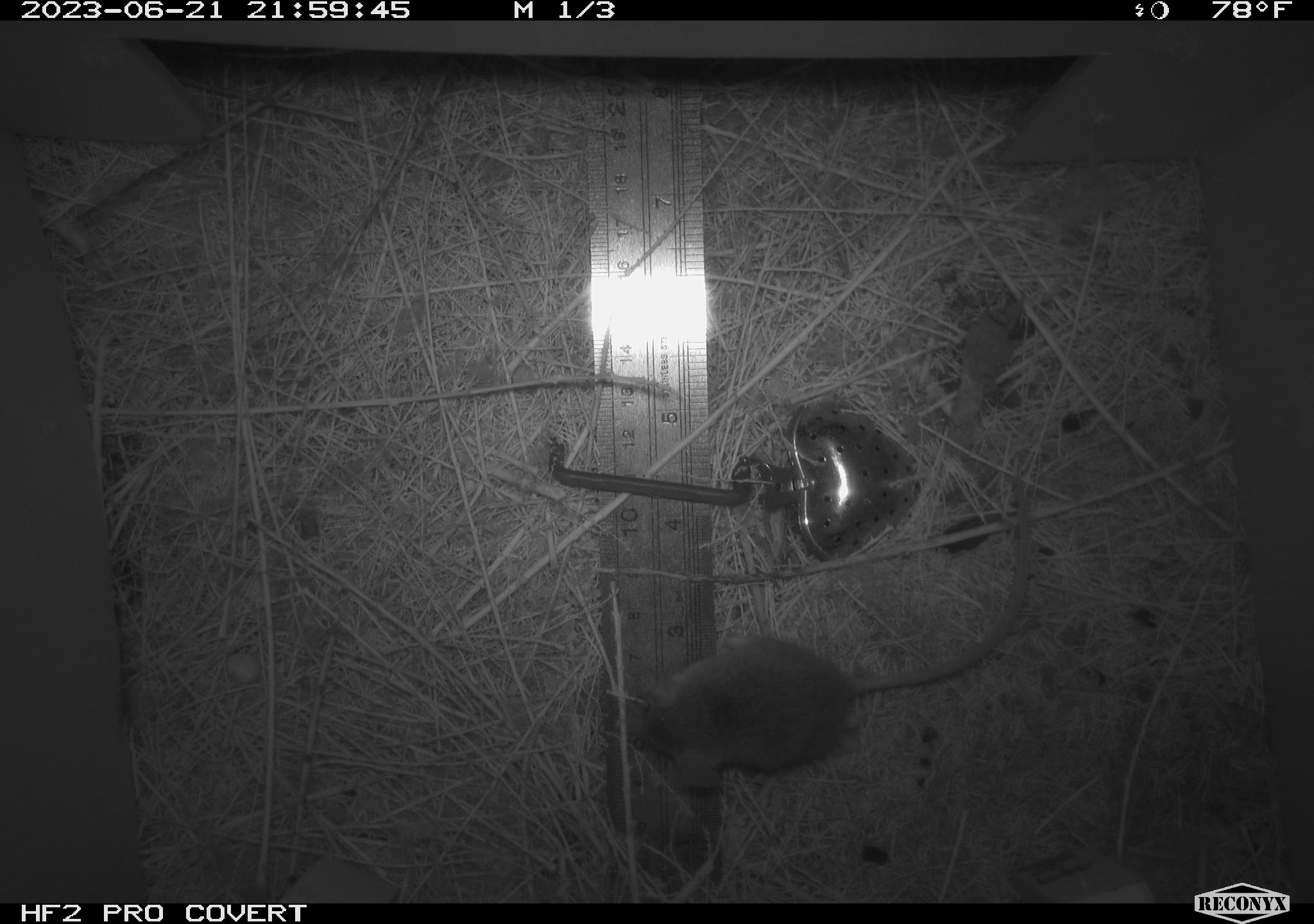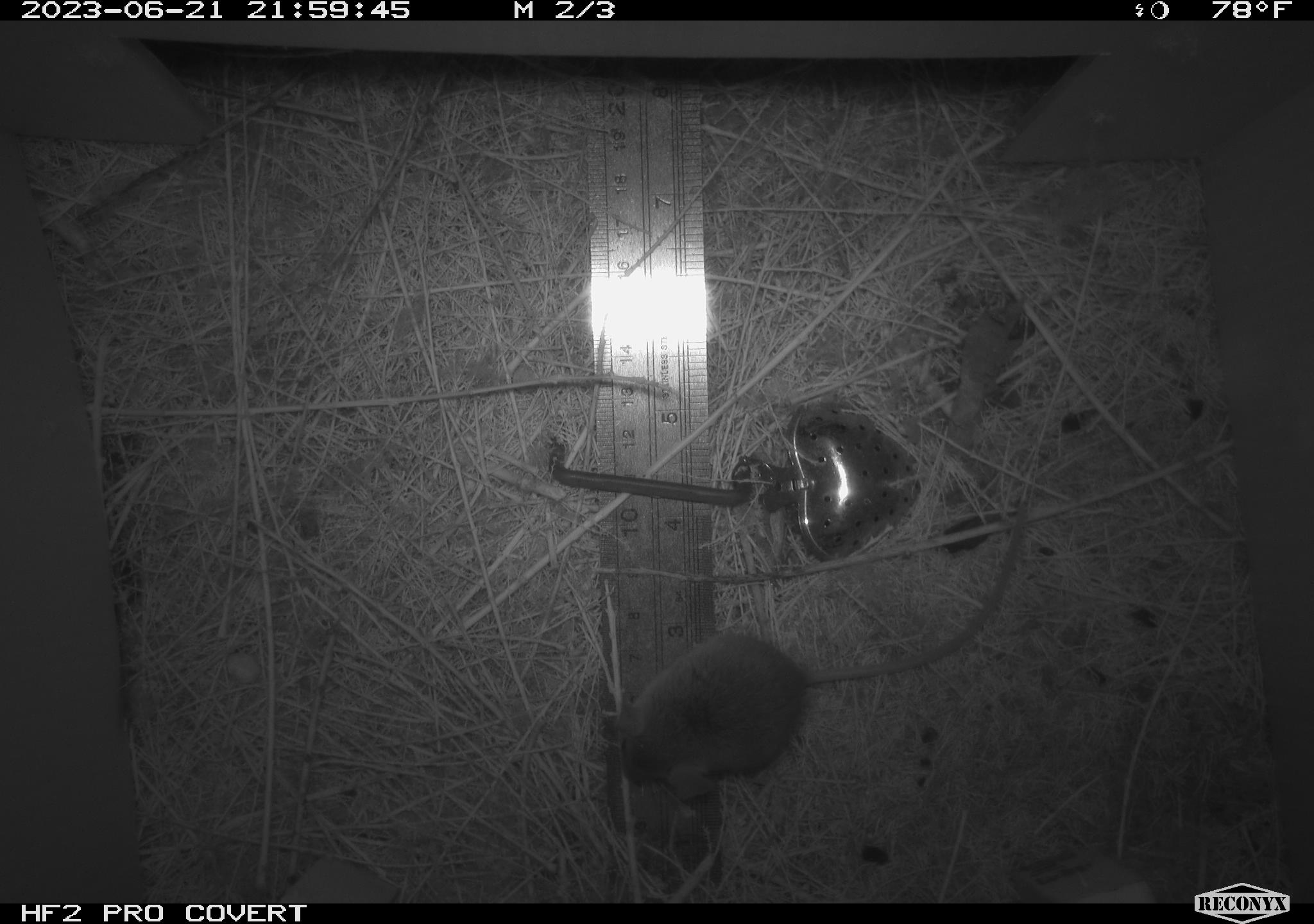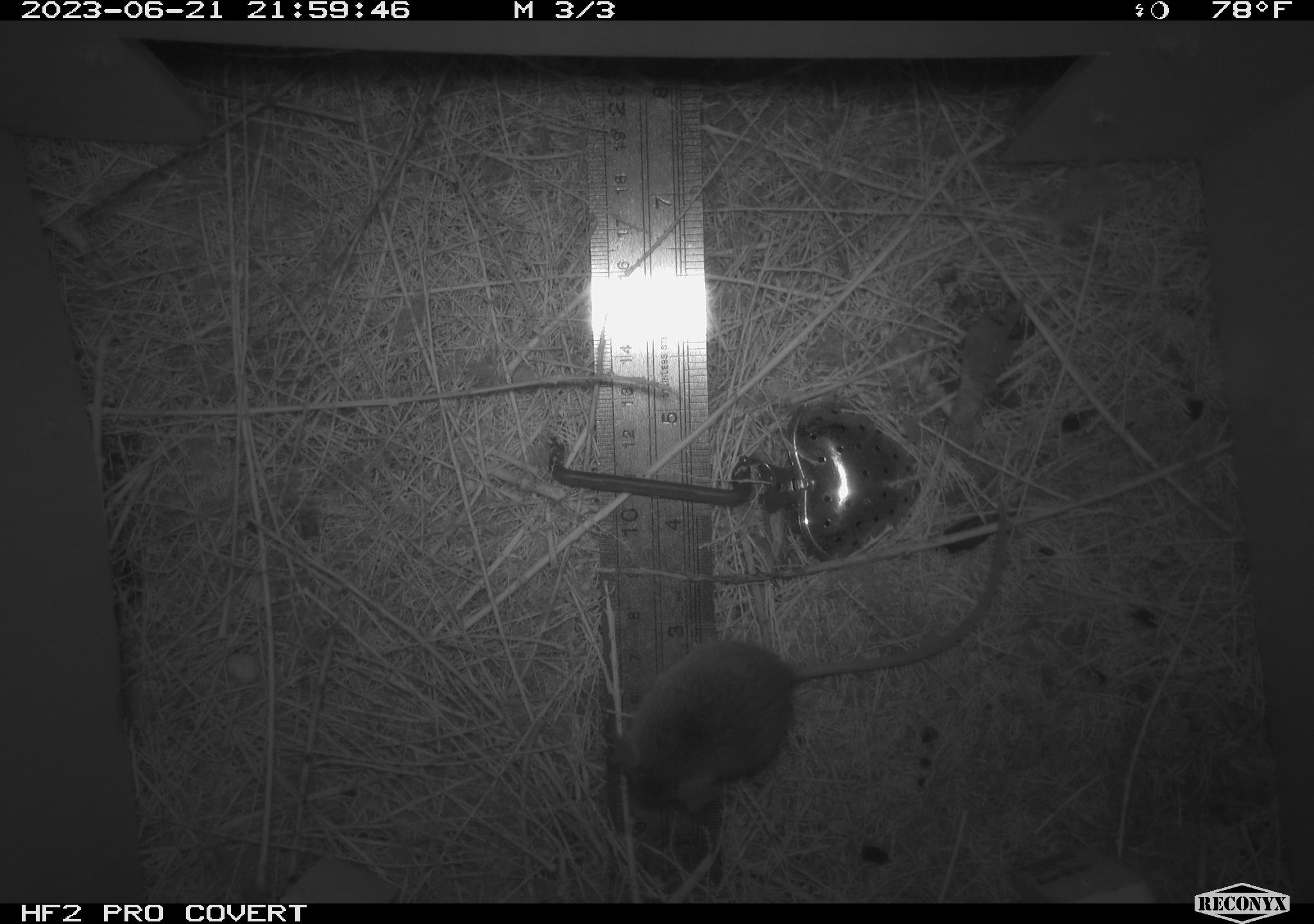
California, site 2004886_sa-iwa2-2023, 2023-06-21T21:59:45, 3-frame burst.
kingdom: Animalia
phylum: Chordata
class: Mammalia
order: Rodentia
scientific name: Rodentia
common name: mouse species